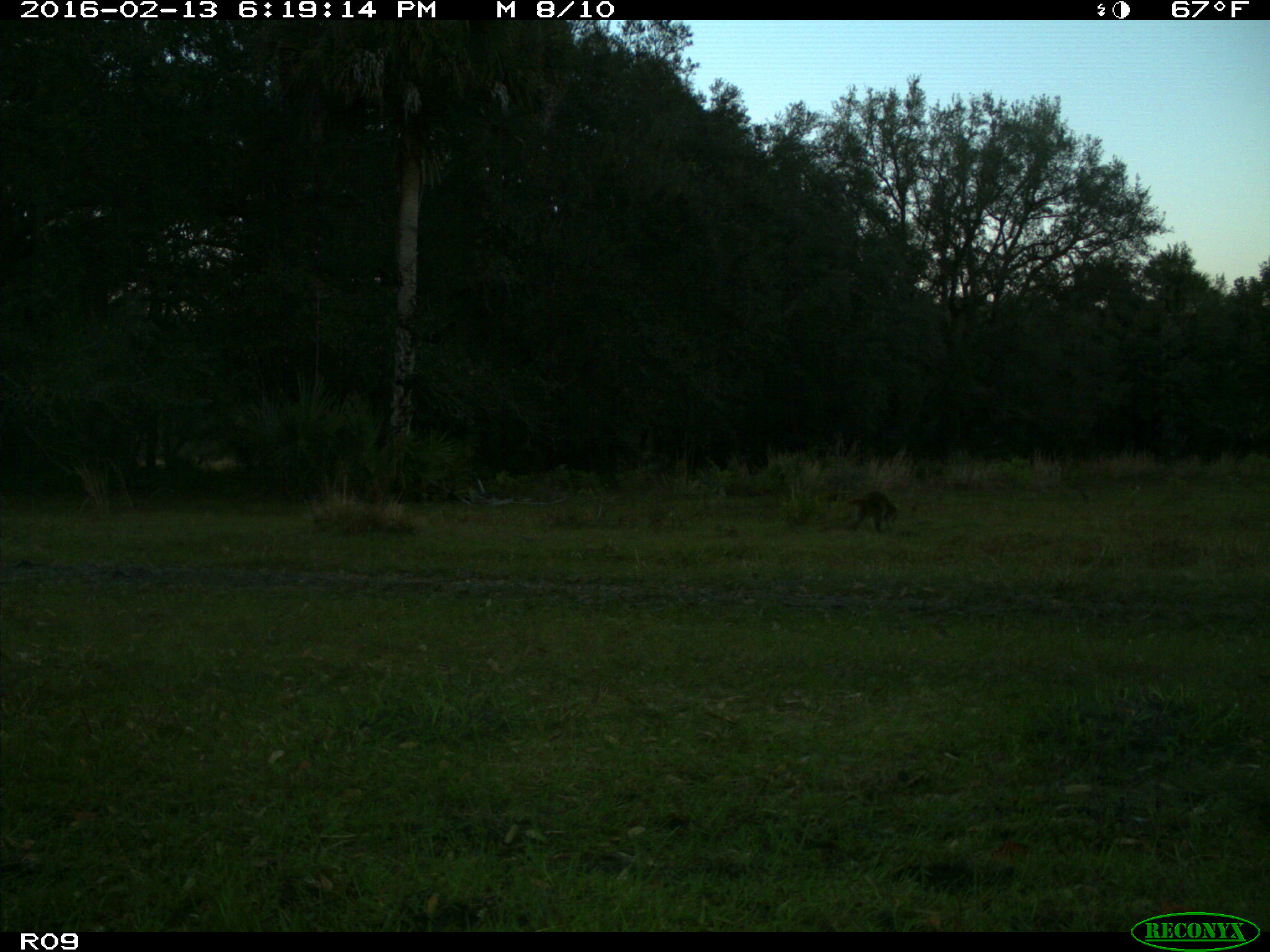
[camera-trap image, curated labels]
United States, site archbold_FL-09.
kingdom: Animalia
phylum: Chordata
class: Mammalia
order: Carnivora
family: Procyonidae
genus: Procyon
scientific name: Procyon lotor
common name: common raccoon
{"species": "Procyon lotor (common raccoon)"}